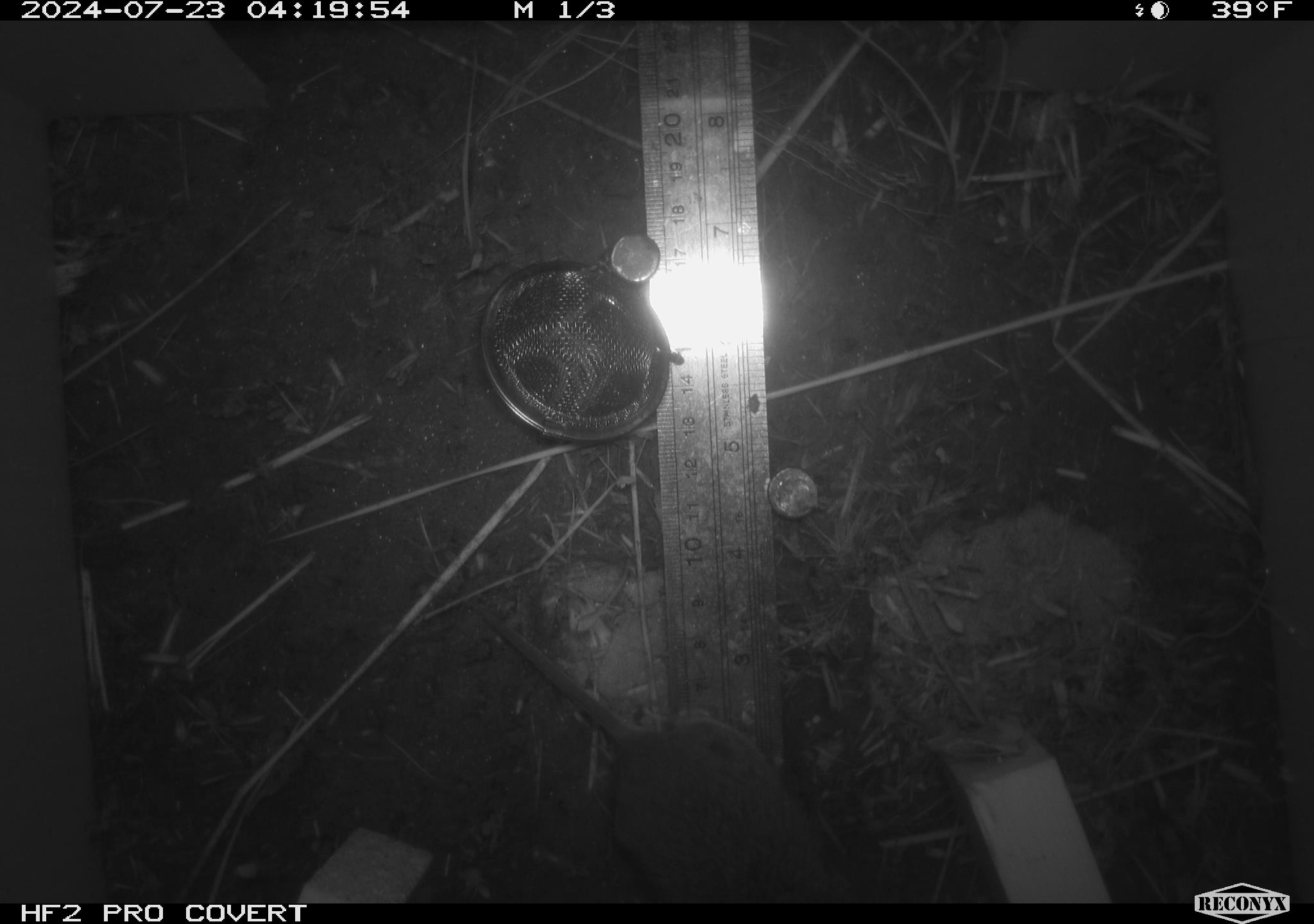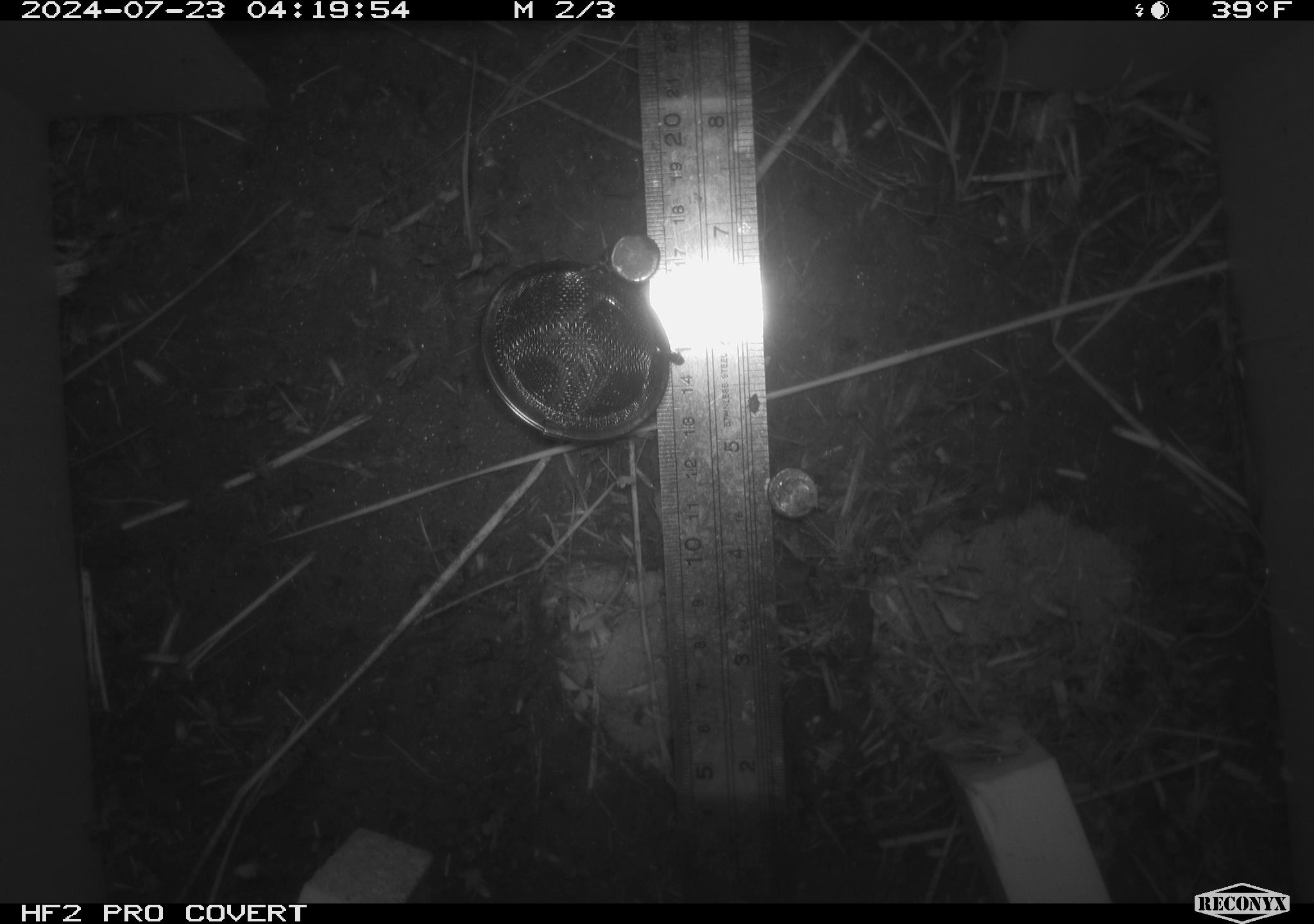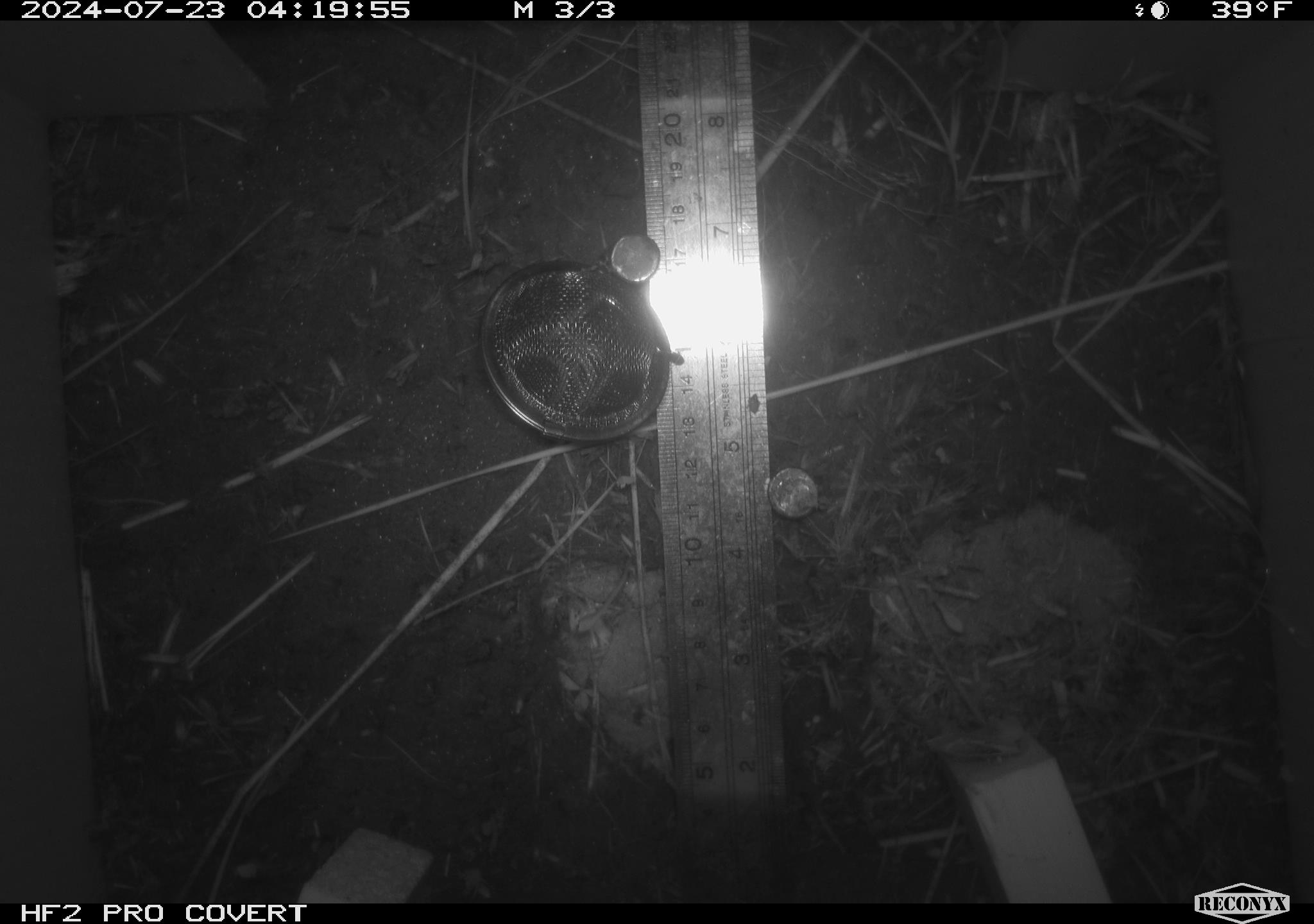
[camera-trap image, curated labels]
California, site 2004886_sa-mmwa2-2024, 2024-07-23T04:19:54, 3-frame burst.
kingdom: Animalia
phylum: Chordata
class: Mammalia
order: Rodentia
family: Cricetidae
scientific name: Arvicolinae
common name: voles, lemmings, and muskrats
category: arvicolinae subfamily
Arvicolinae subfamily (voles, lemmings, and muskrats) (Arvicolinae).